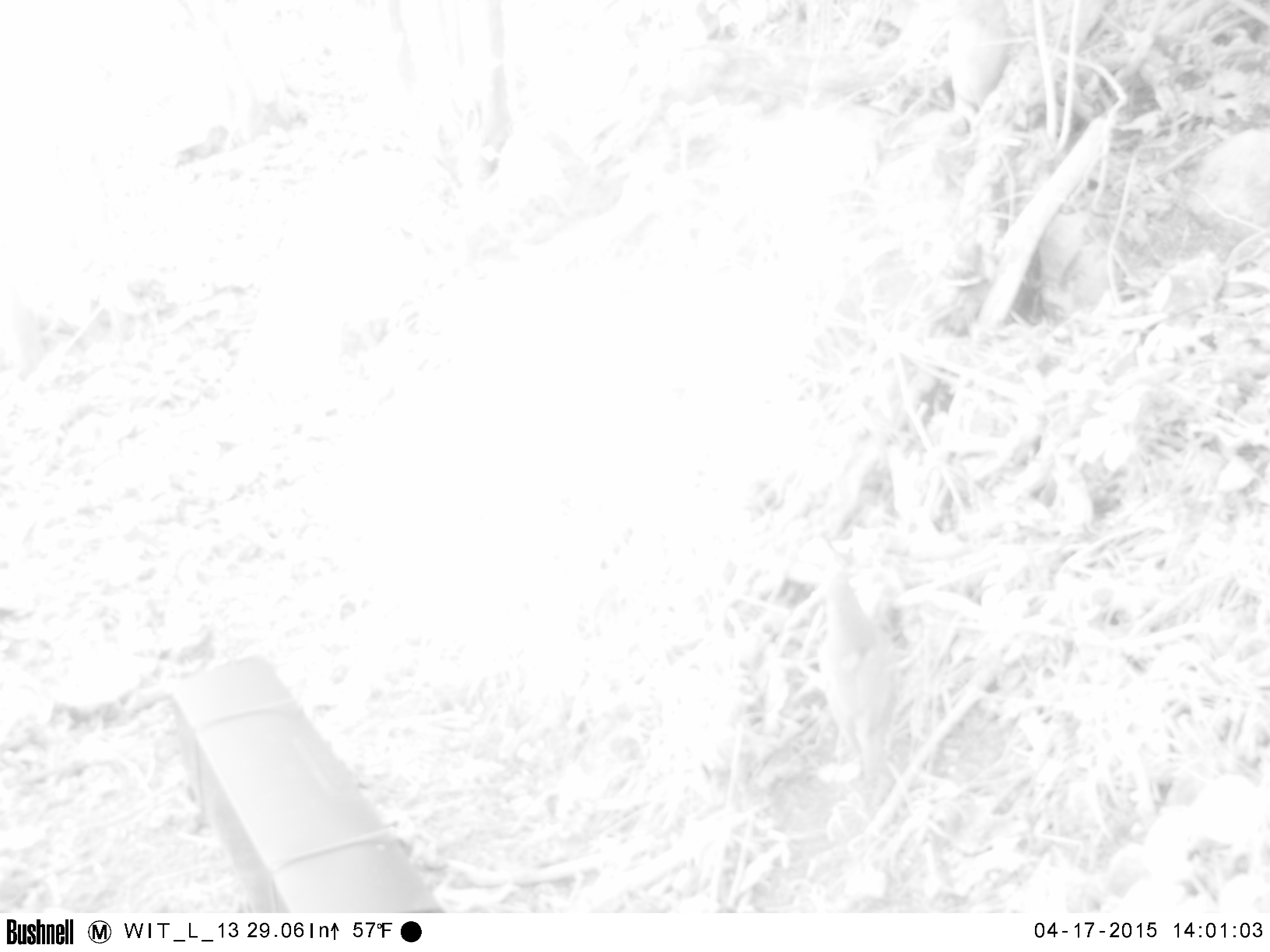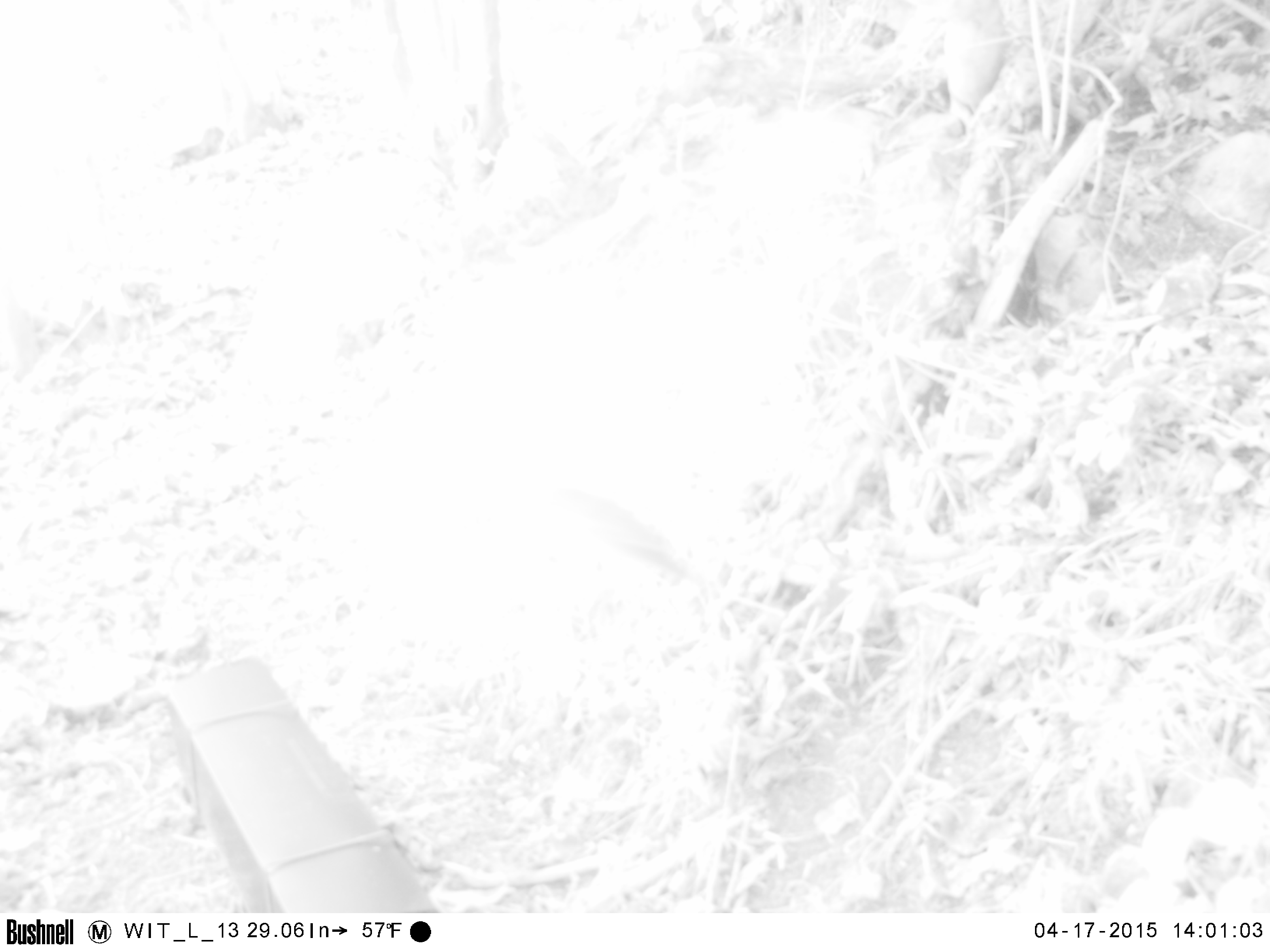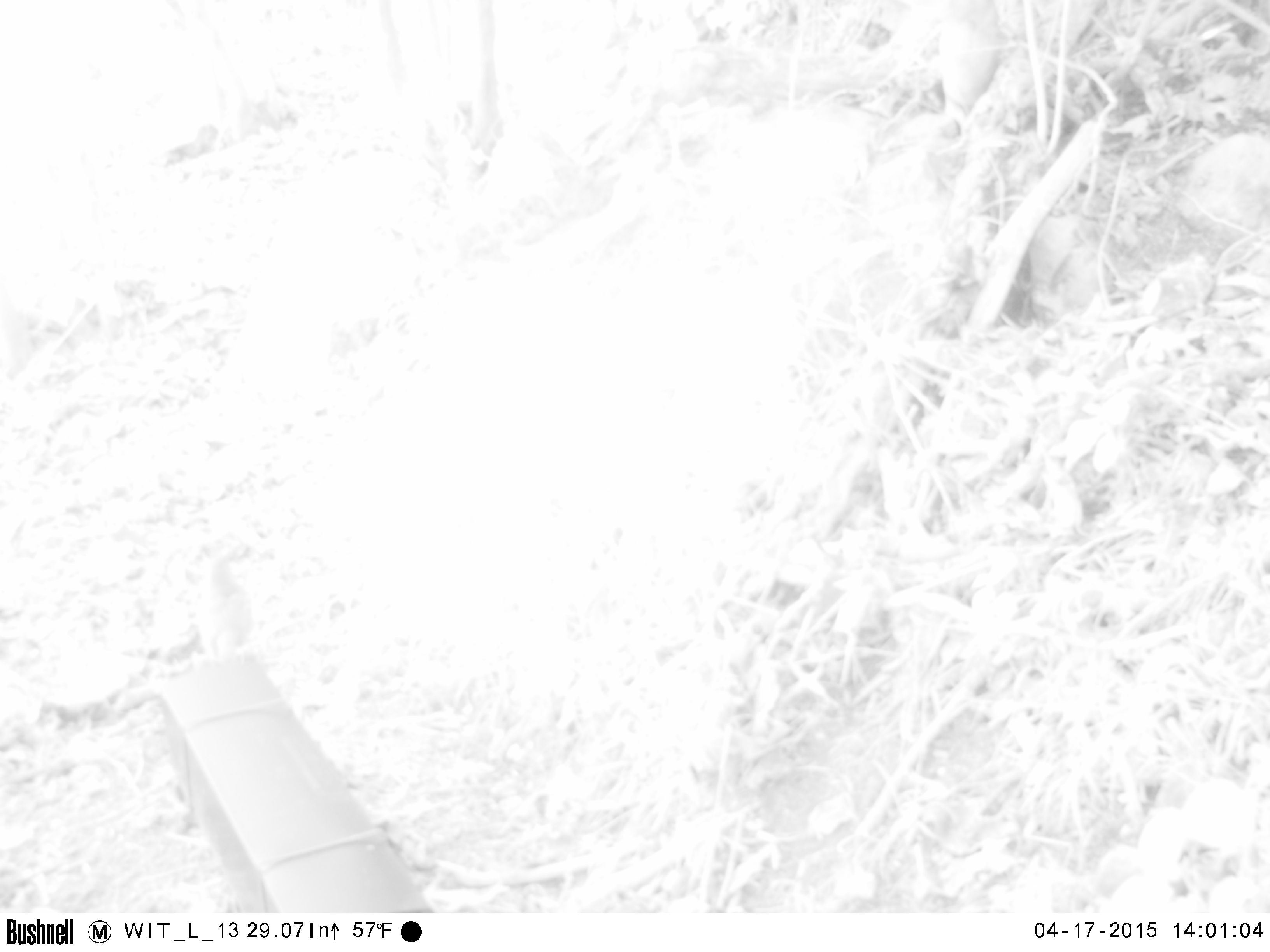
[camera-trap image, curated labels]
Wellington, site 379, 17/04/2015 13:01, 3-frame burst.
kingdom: Animalia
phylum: Chordata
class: Aves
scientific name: Aves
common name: bird